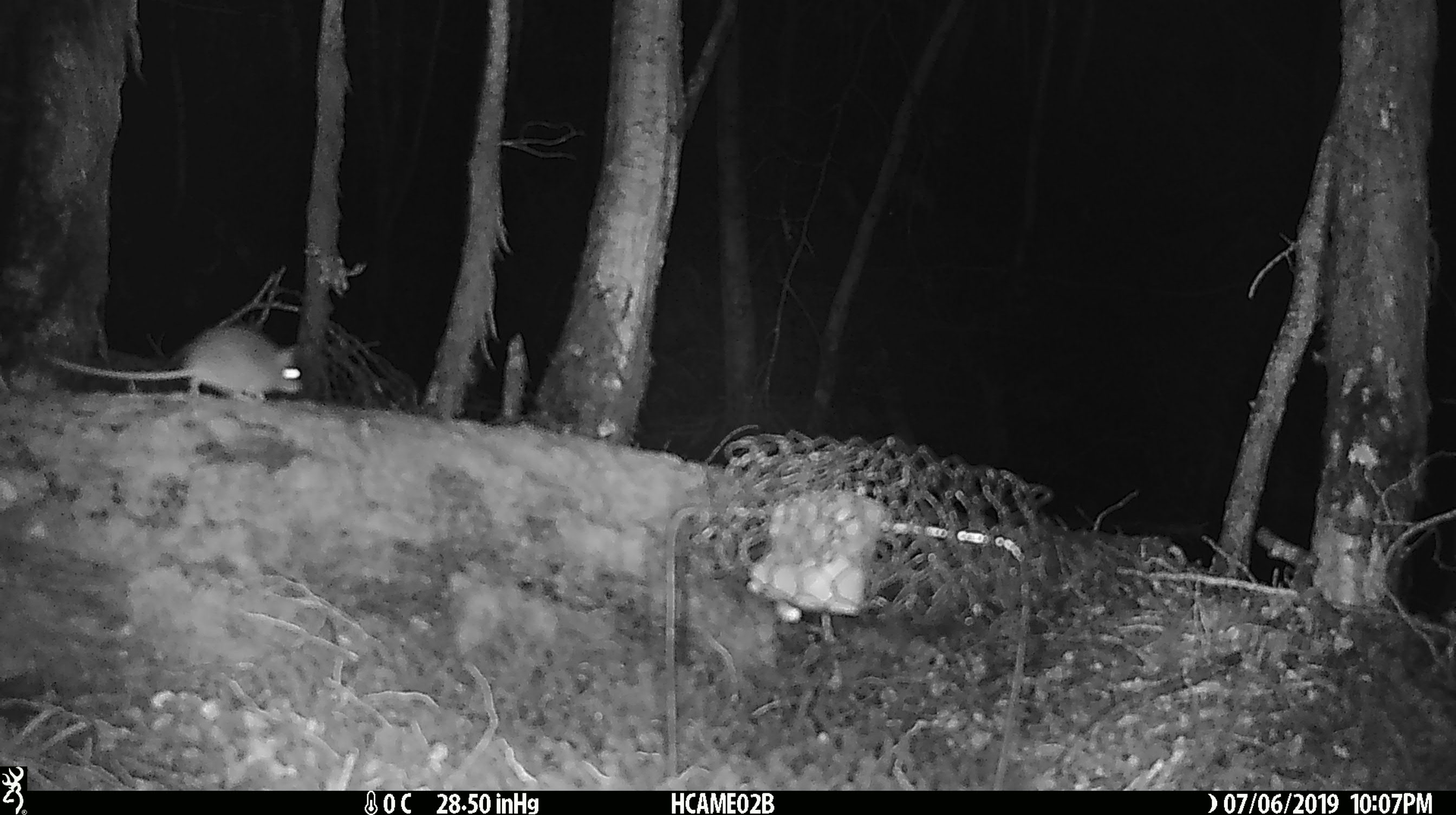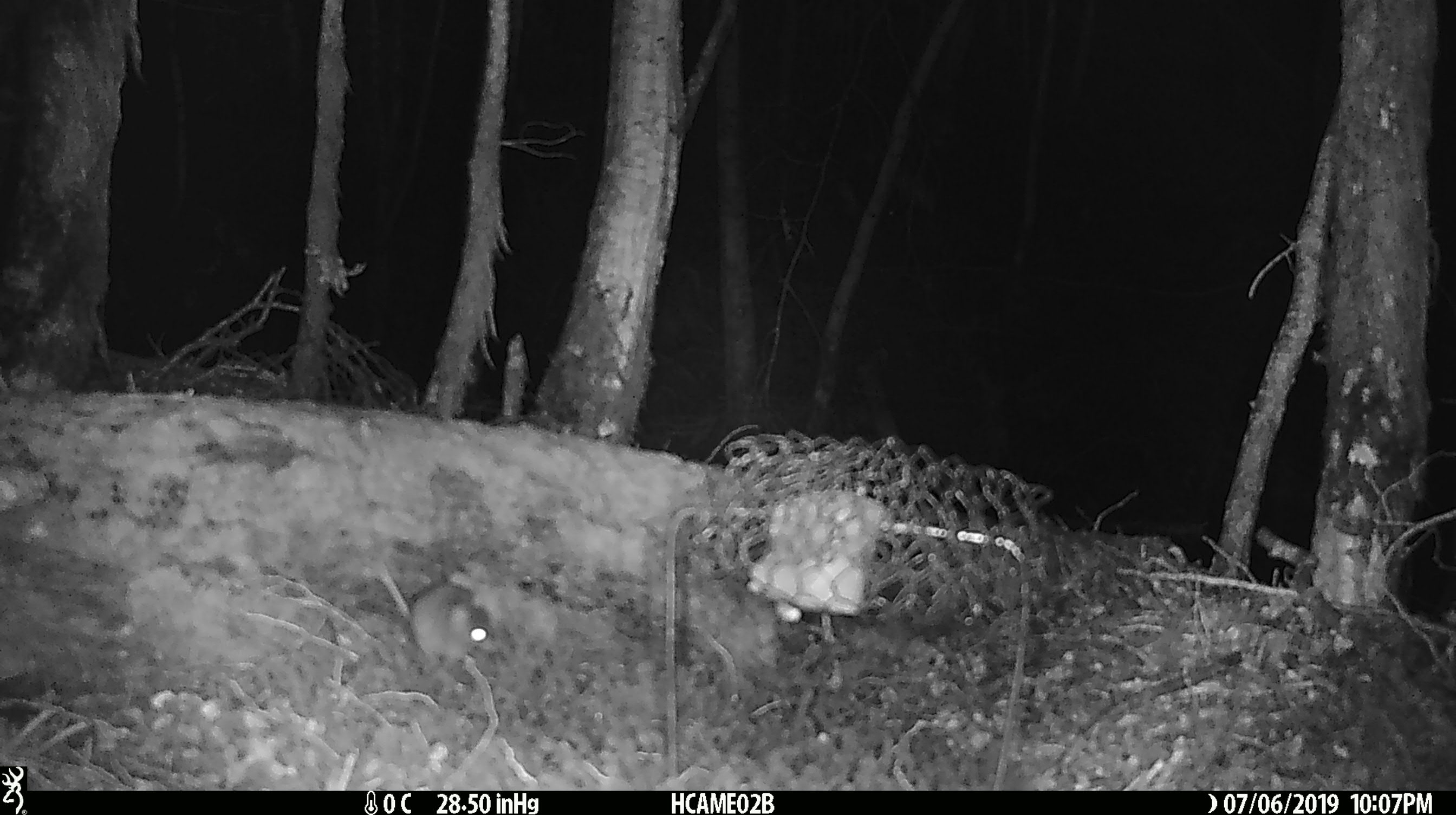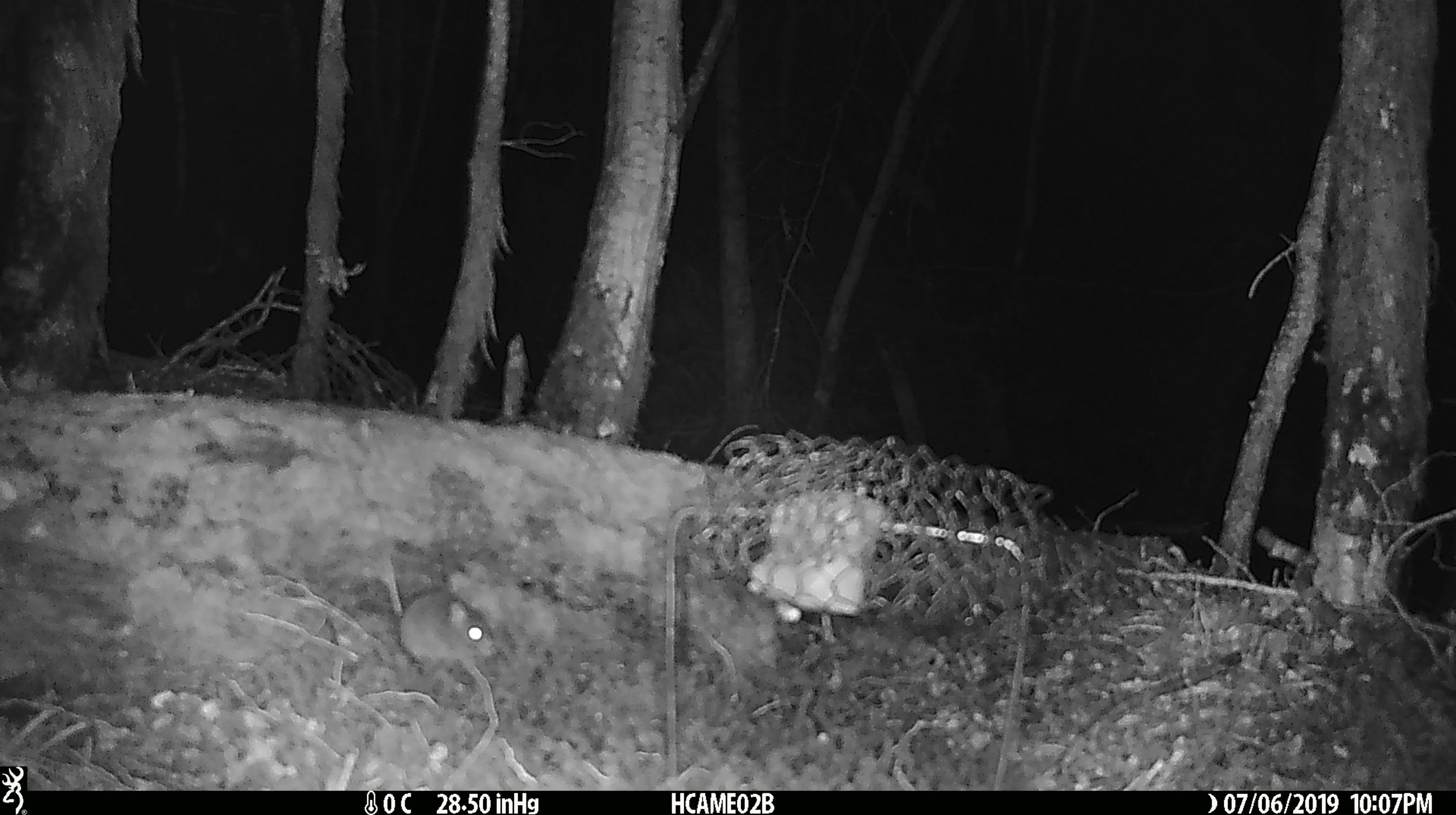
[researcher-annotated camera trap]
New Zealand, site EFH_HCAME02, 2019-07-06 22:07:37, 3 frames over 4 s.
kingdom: Animalia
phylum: Chordata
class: Mammalia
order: Rodentia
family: Muridae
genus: Mus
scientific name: Mus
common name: mouse